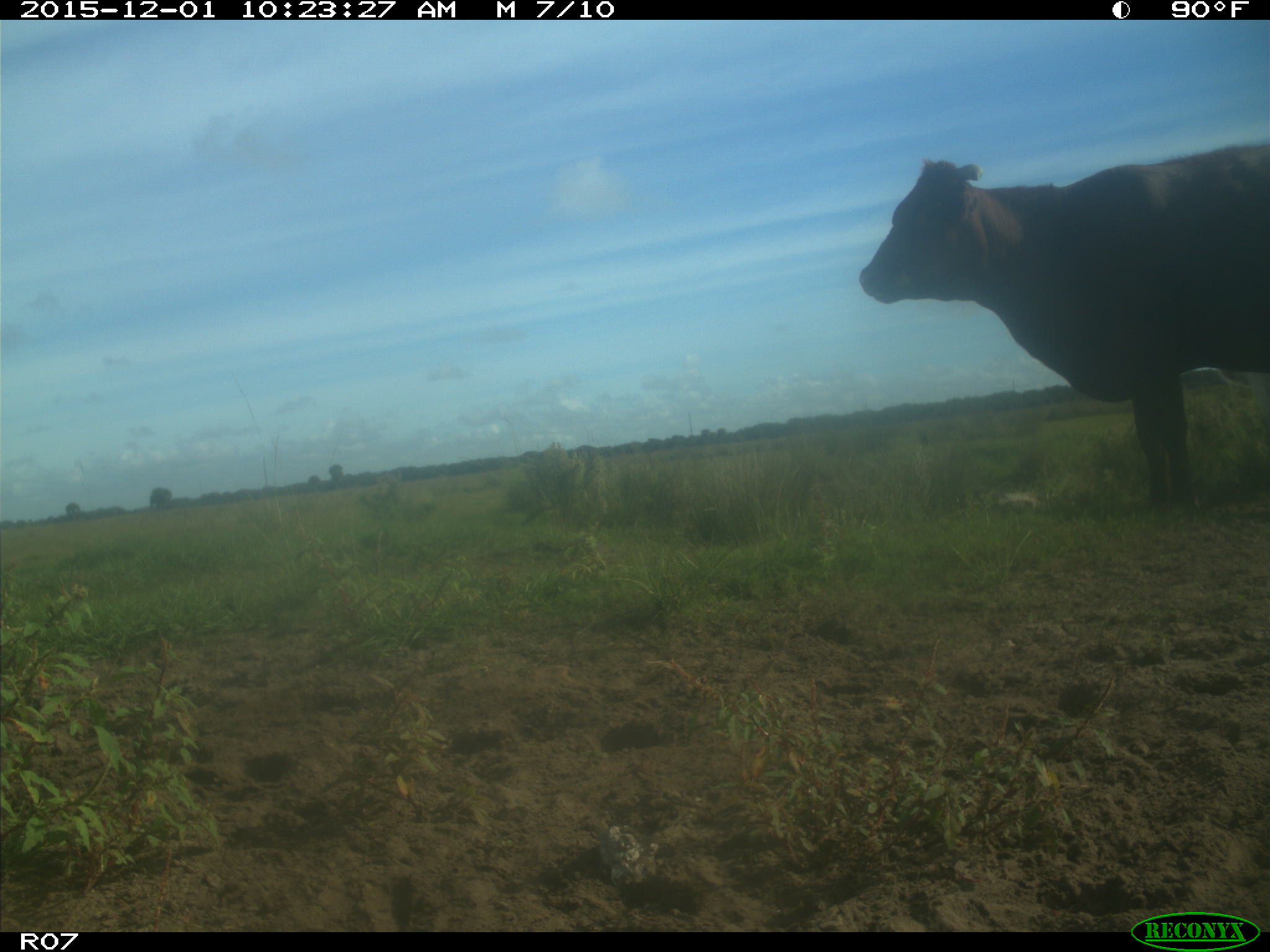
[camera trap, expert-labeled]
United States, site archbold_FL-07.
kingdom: Animalia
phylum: Chordata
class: Mammalia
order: Artiodactyla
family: Bovidae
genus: Bos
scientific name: Bos taurus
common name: domestic cow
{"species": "Bos taurus (domestic cow)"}